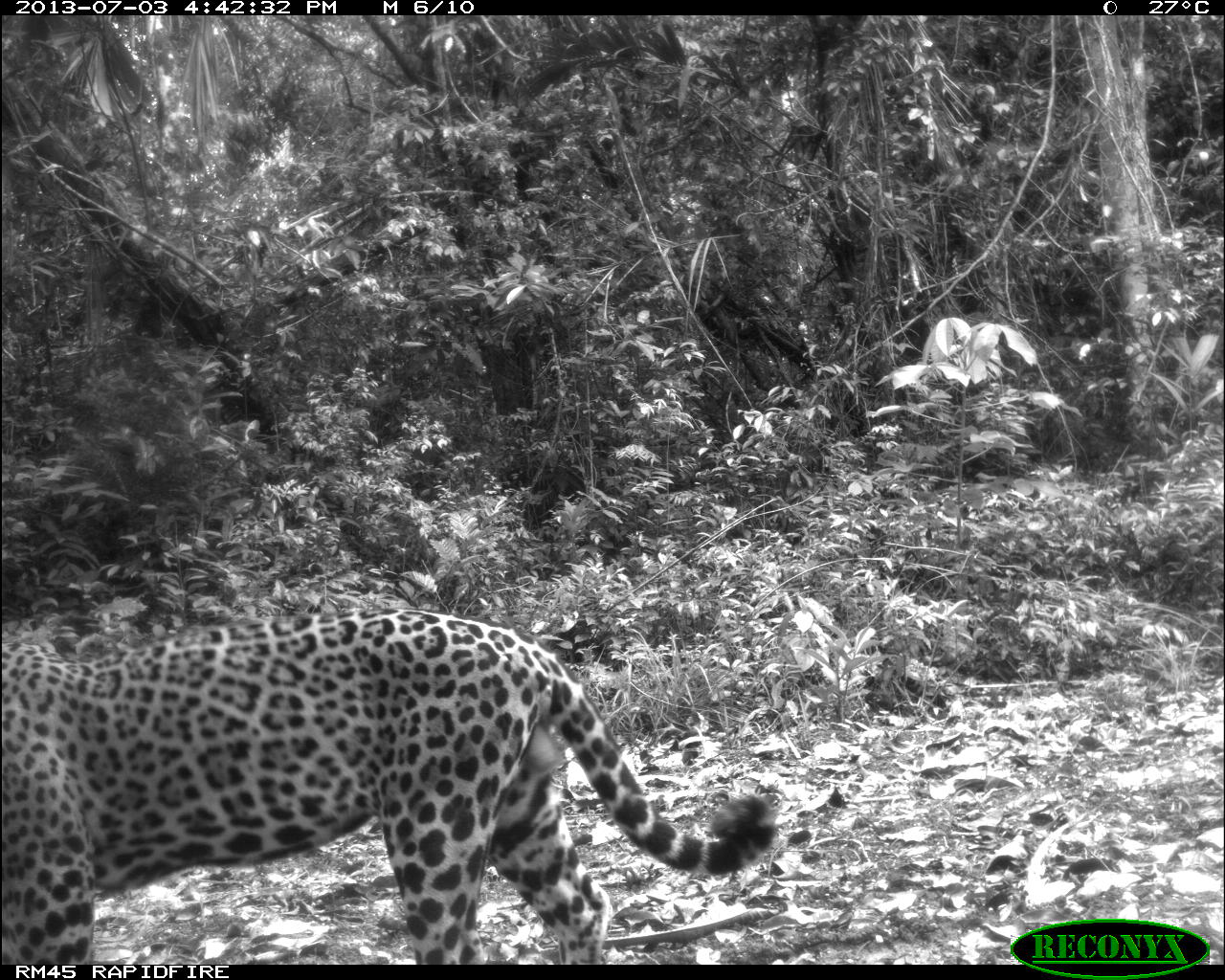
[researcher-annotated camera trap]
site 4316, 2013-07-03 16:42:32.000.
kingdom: Animalia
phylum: Chordata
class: Mammalia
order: Carnivora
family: Felidae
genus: Panthera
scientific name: Panthera onca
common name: jaguar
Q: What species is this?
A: Panthera onca (jaguar).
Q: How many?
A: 1.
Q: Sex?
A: Male.